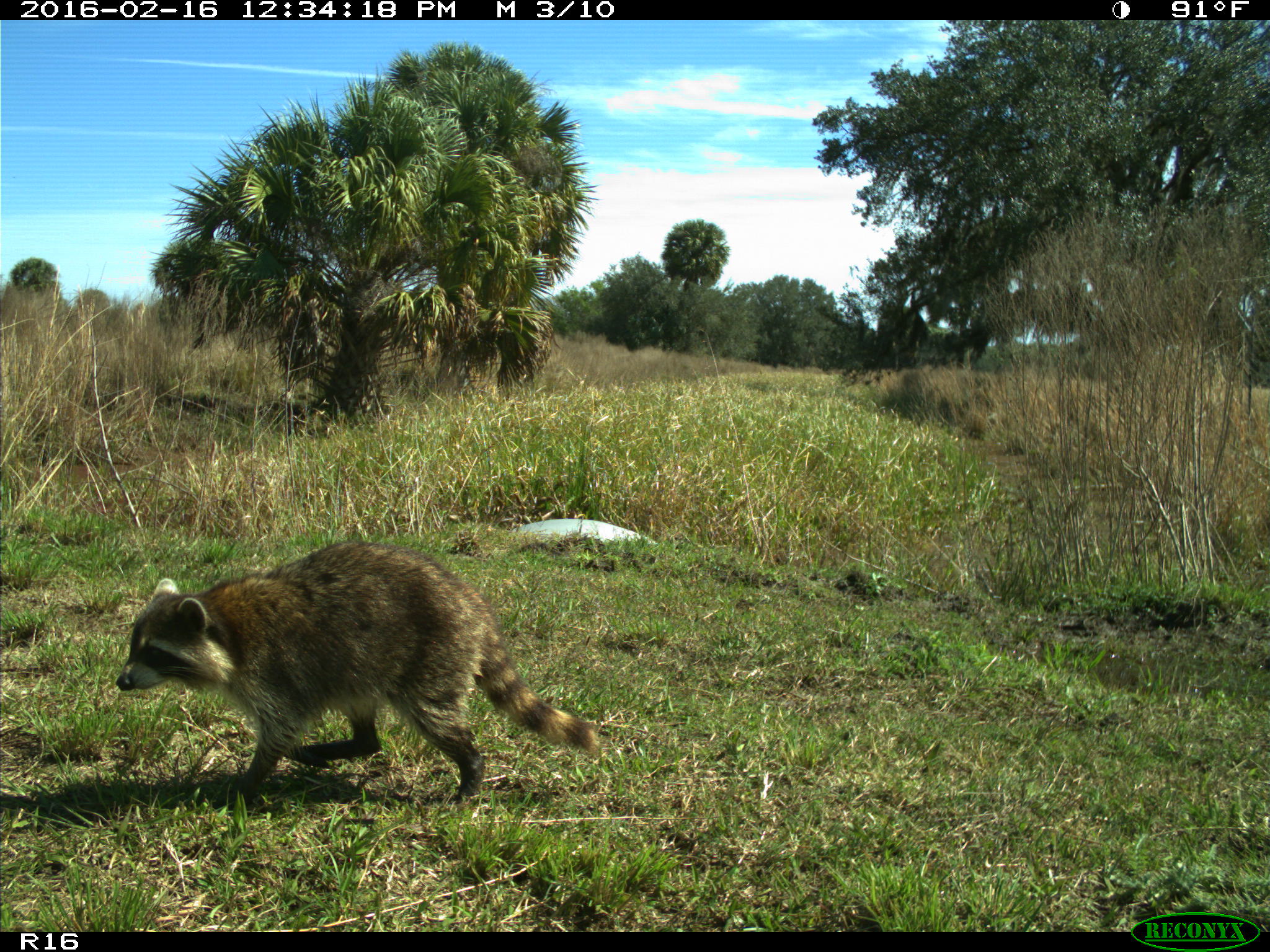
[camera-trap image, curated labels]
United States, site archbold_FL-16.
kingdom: Animalia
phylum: Chordata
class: Mammalia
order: Carnivora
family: Procyonidae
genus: Procyon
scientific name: Procyon lotor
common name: common raccoon